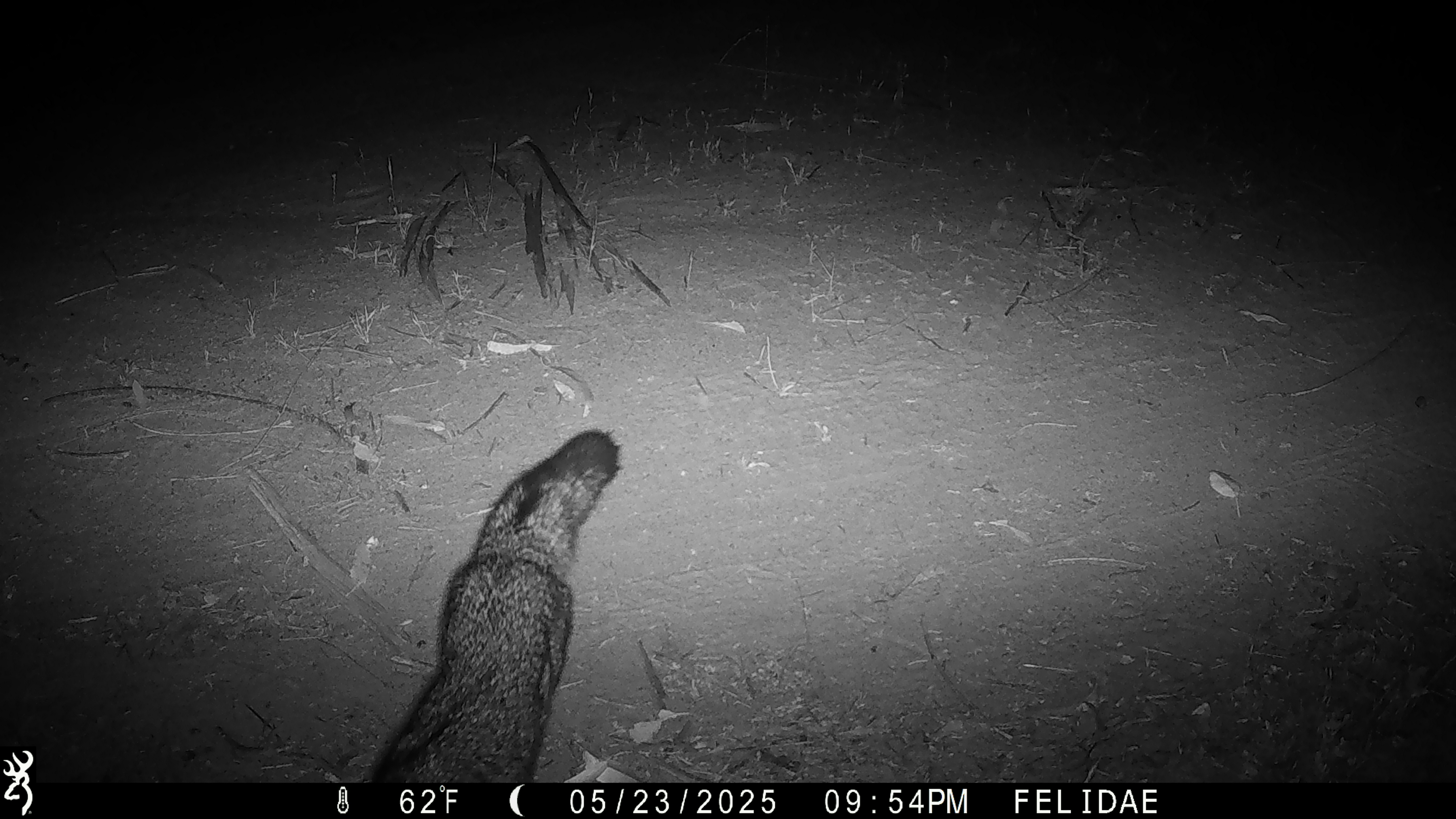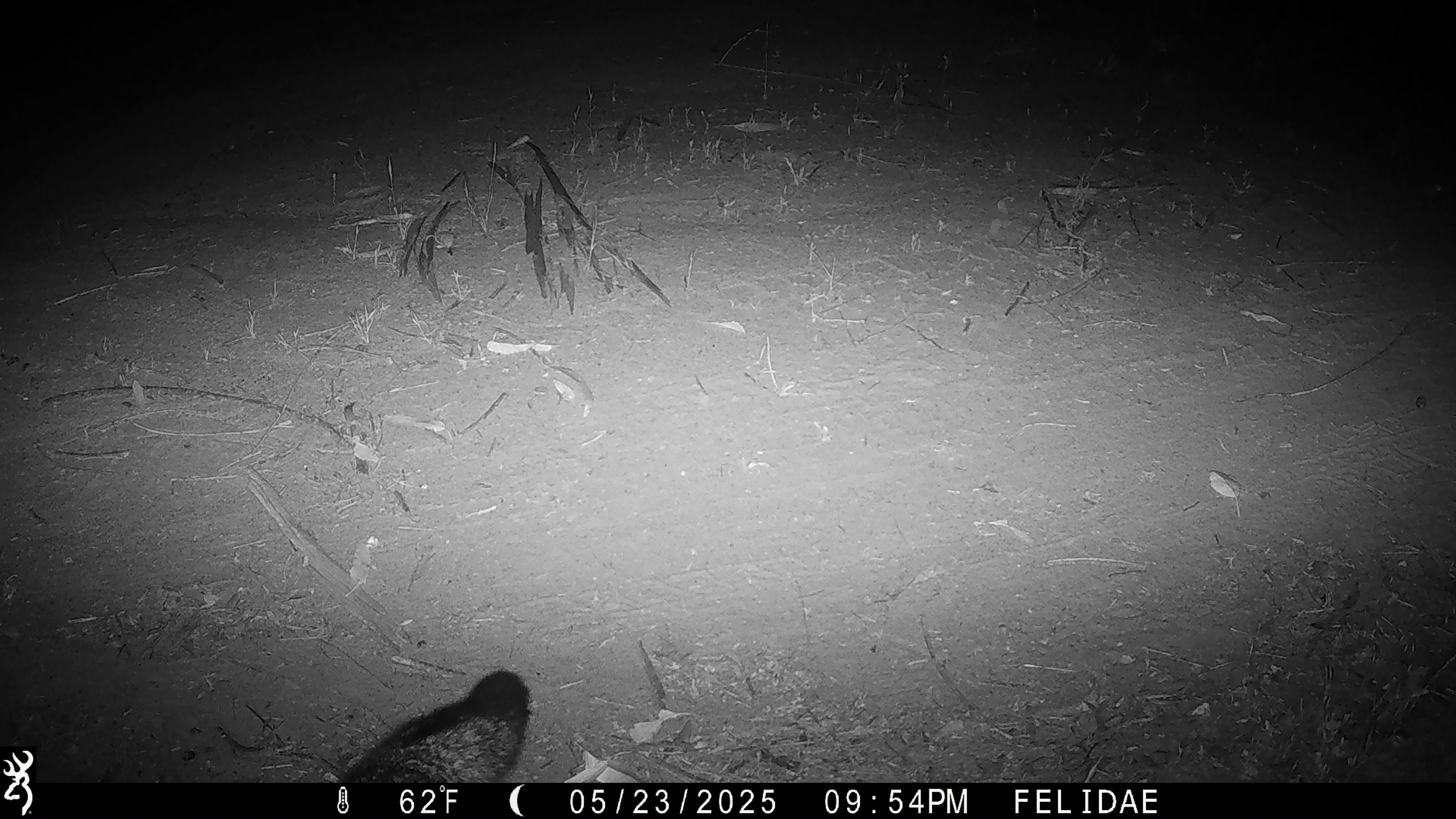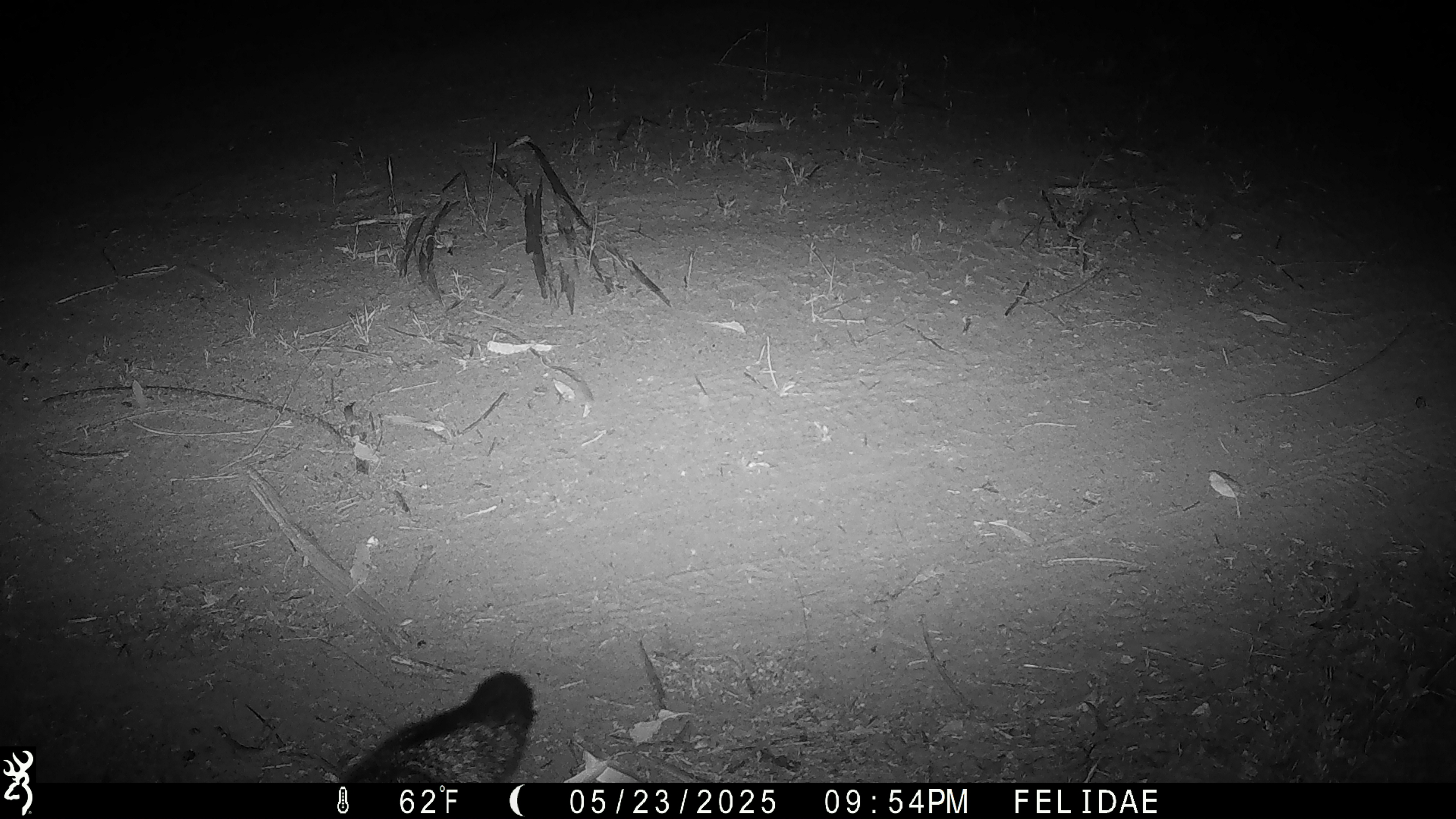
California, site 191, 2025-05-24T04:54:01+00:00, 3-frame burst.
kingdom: Animalia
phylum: Chordata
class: Mammalia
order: Carnivora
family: Canidae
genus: Urocyon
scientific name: Urocyon cinereoargenteus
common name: gray fox